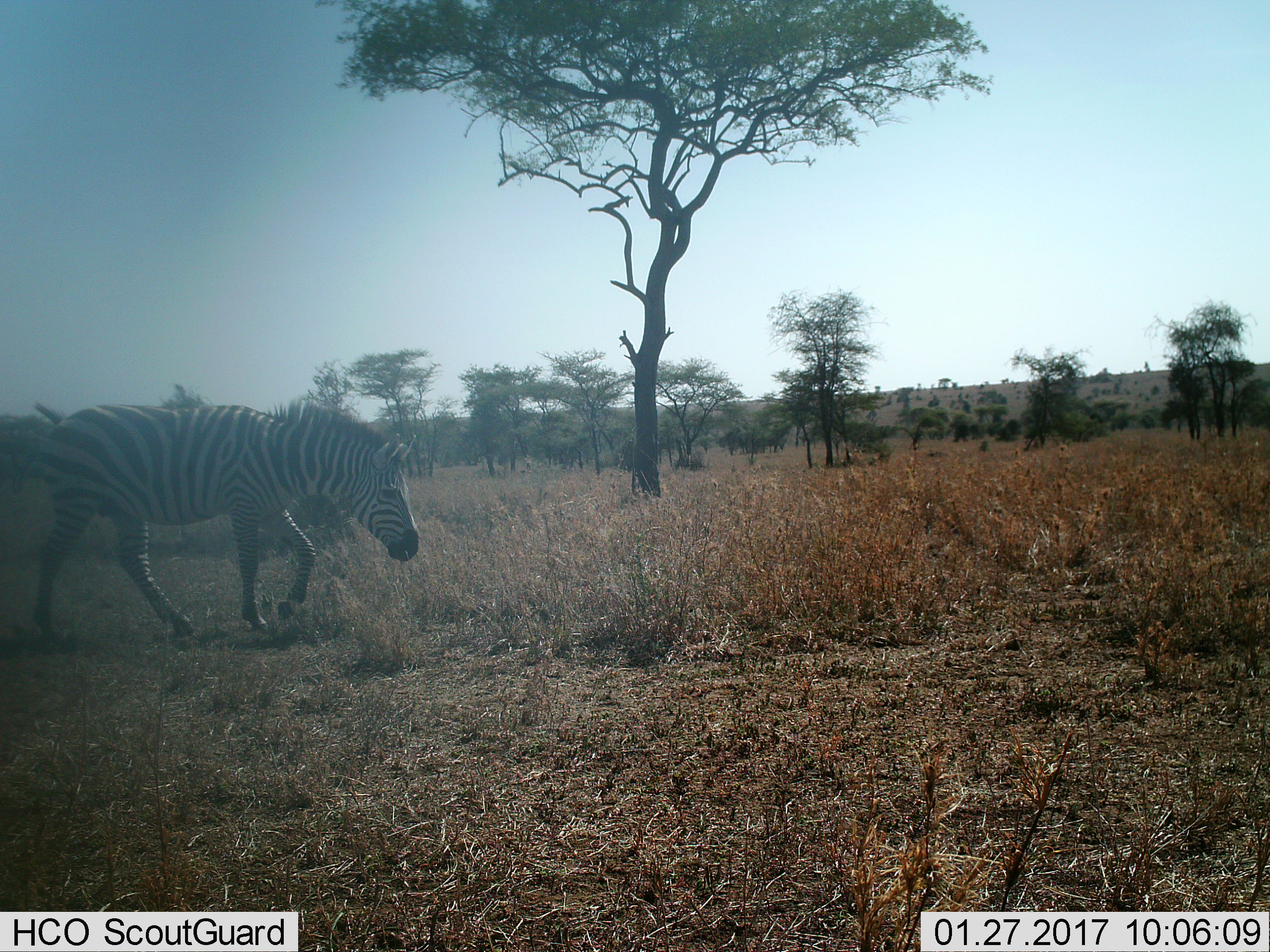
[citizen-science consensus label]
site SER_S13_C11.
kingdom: Animalia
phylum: Chordata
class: Mammalia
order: Perissodactyla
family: Equidae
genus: Equus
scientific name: Equus quagga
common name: plains zebra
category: zebraplains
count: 1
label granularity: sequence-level